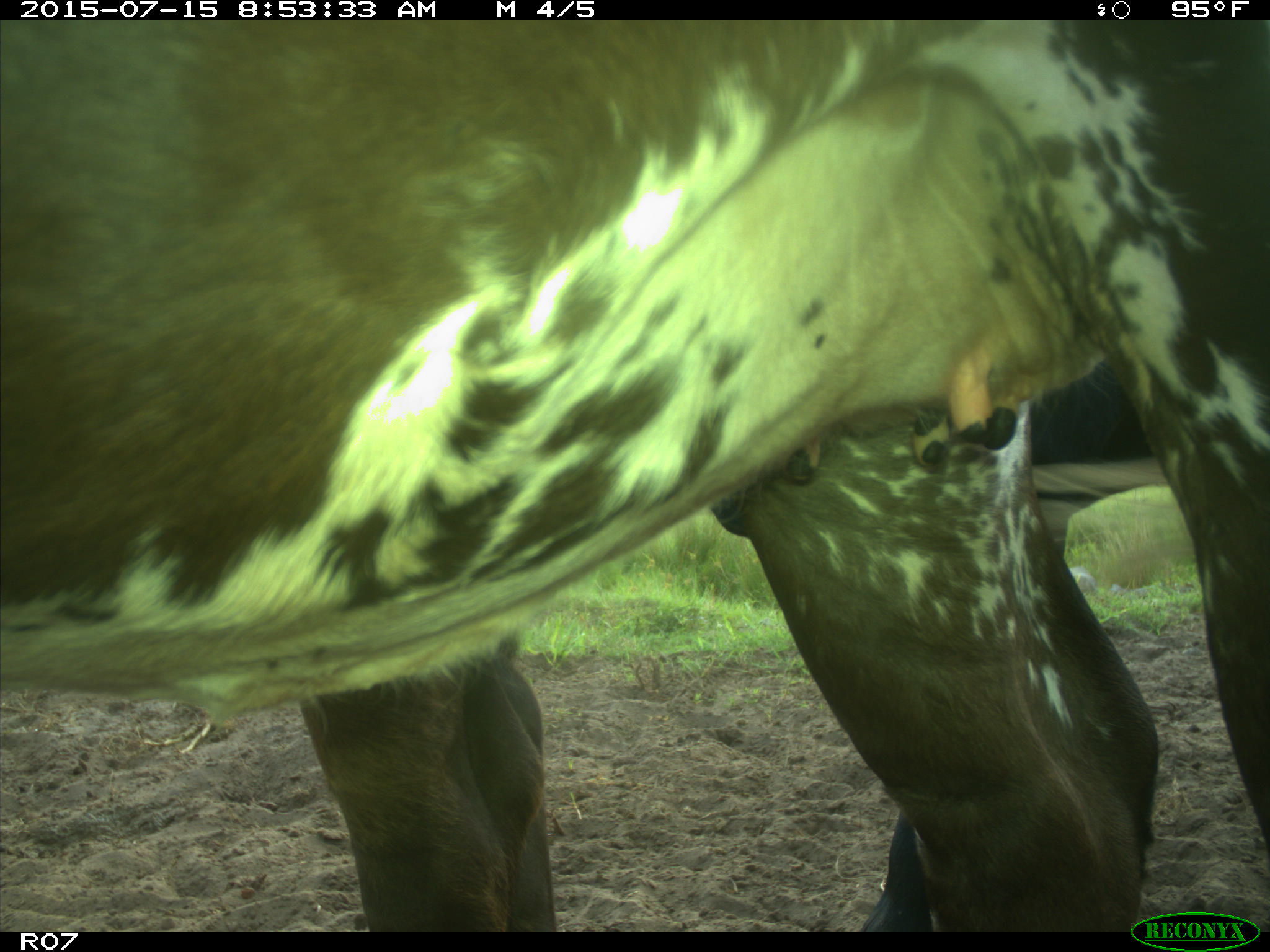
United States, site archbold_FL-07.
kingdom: Animalia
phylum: Chordata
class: Mammalia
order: Artiodactyla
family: Bovidae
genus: Bos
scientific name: Bos taurus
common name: domestic cow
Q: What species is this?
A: Bos taurus (domestic cow).